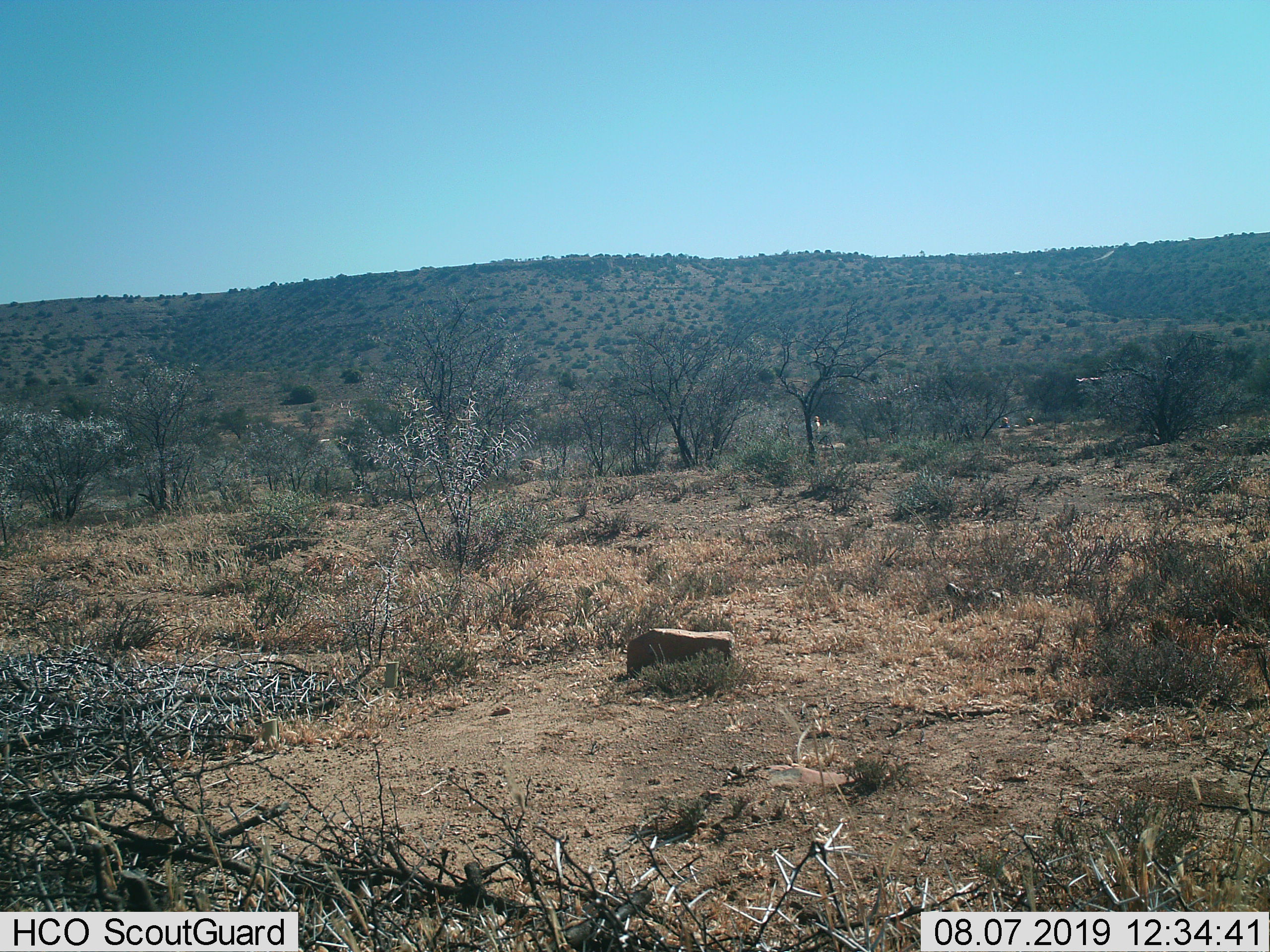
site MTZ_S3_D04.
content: unidentified animal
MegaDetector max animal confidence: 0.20